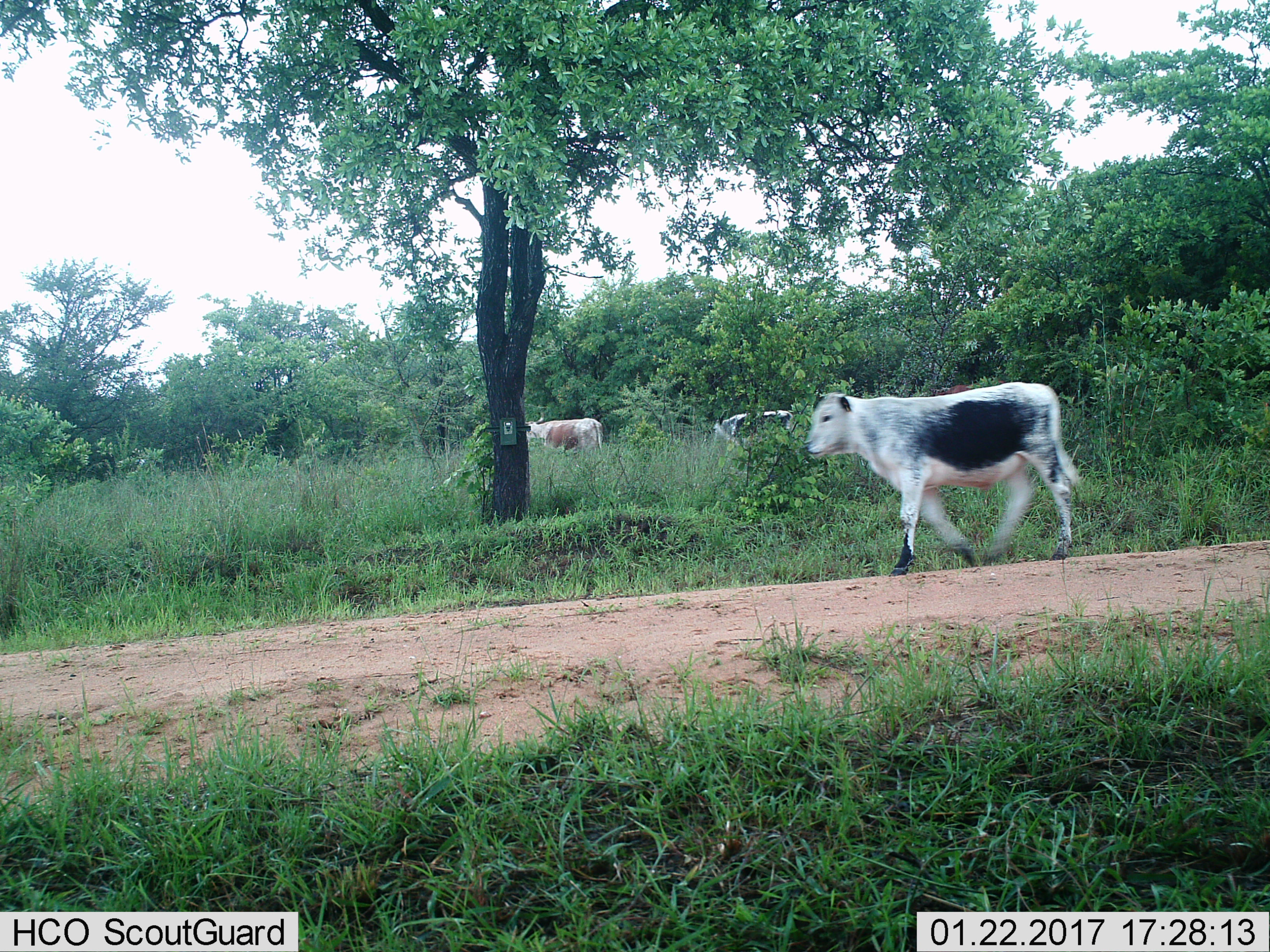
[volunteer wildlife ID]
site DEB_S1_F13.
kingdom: Animalia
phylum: Chordata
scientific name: Vertebrata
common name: domestic animal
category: domesticanimal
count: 3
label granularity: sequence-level